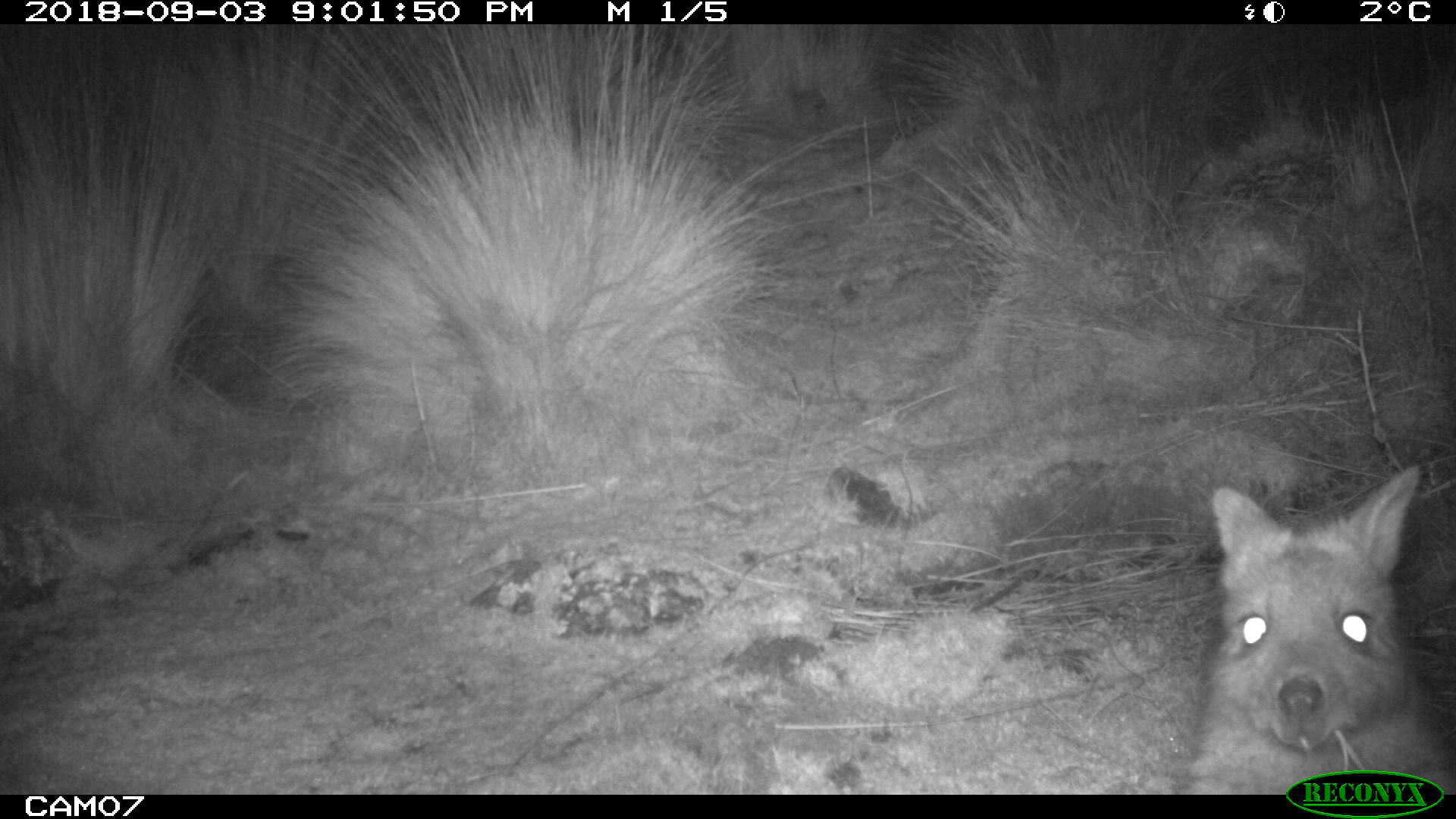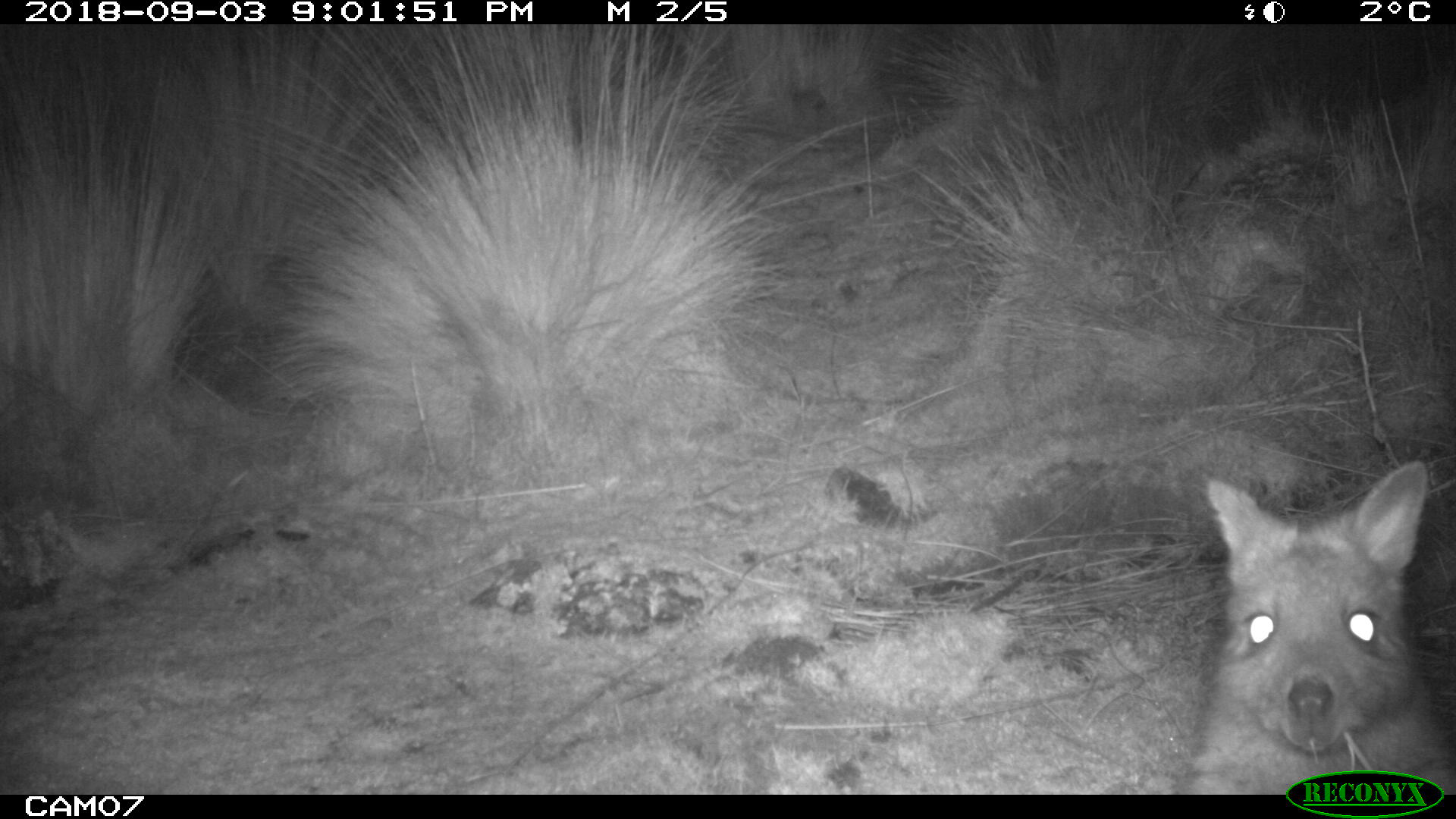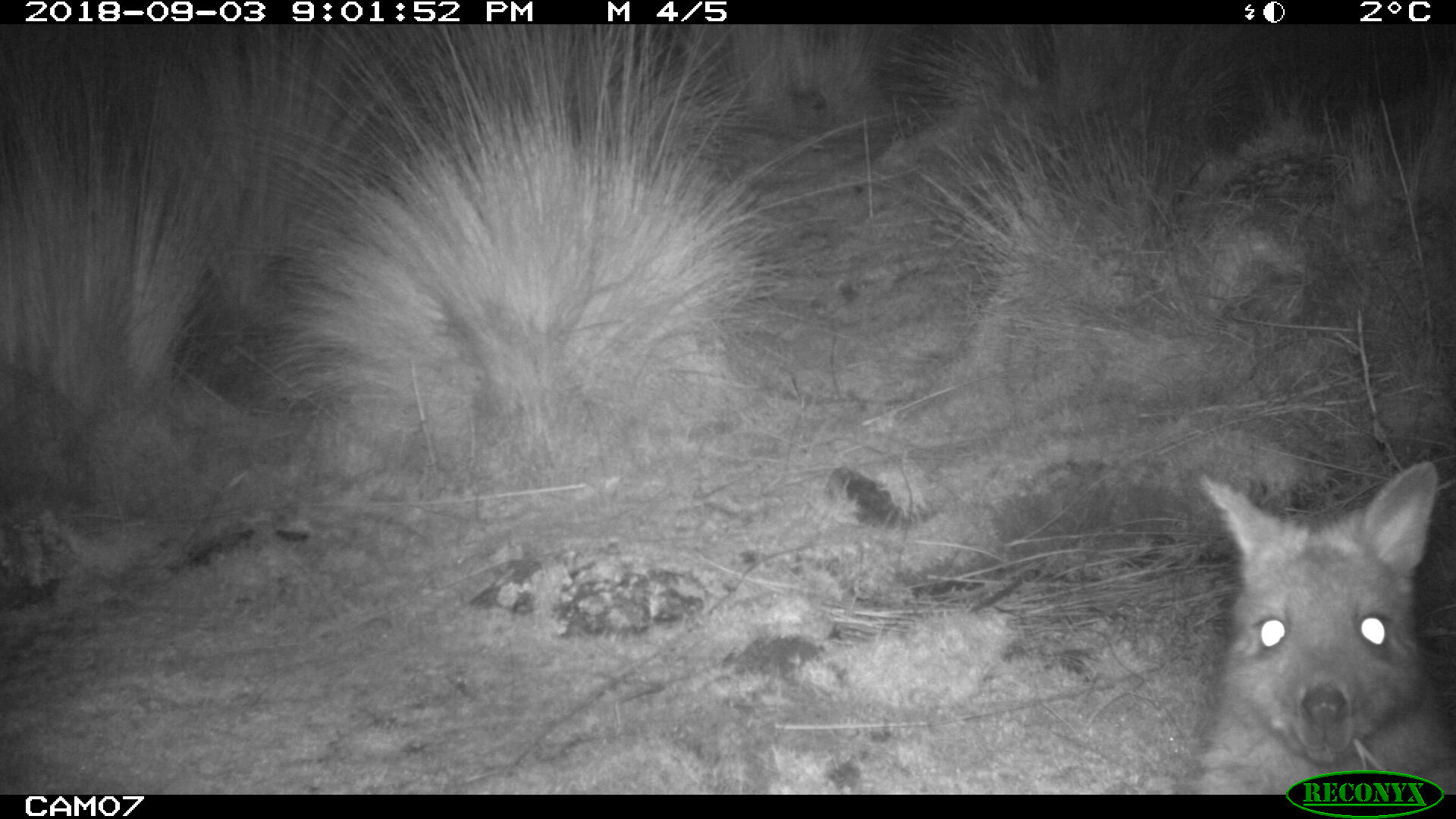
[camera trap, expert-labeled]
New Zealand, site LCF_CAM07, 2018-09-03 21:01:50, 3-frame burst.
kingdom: Animalia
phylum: Chordata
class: Mammalia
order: Diprotodontia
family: Macropodidae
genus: Notamacropus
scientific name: Notamacropus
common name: wallaby